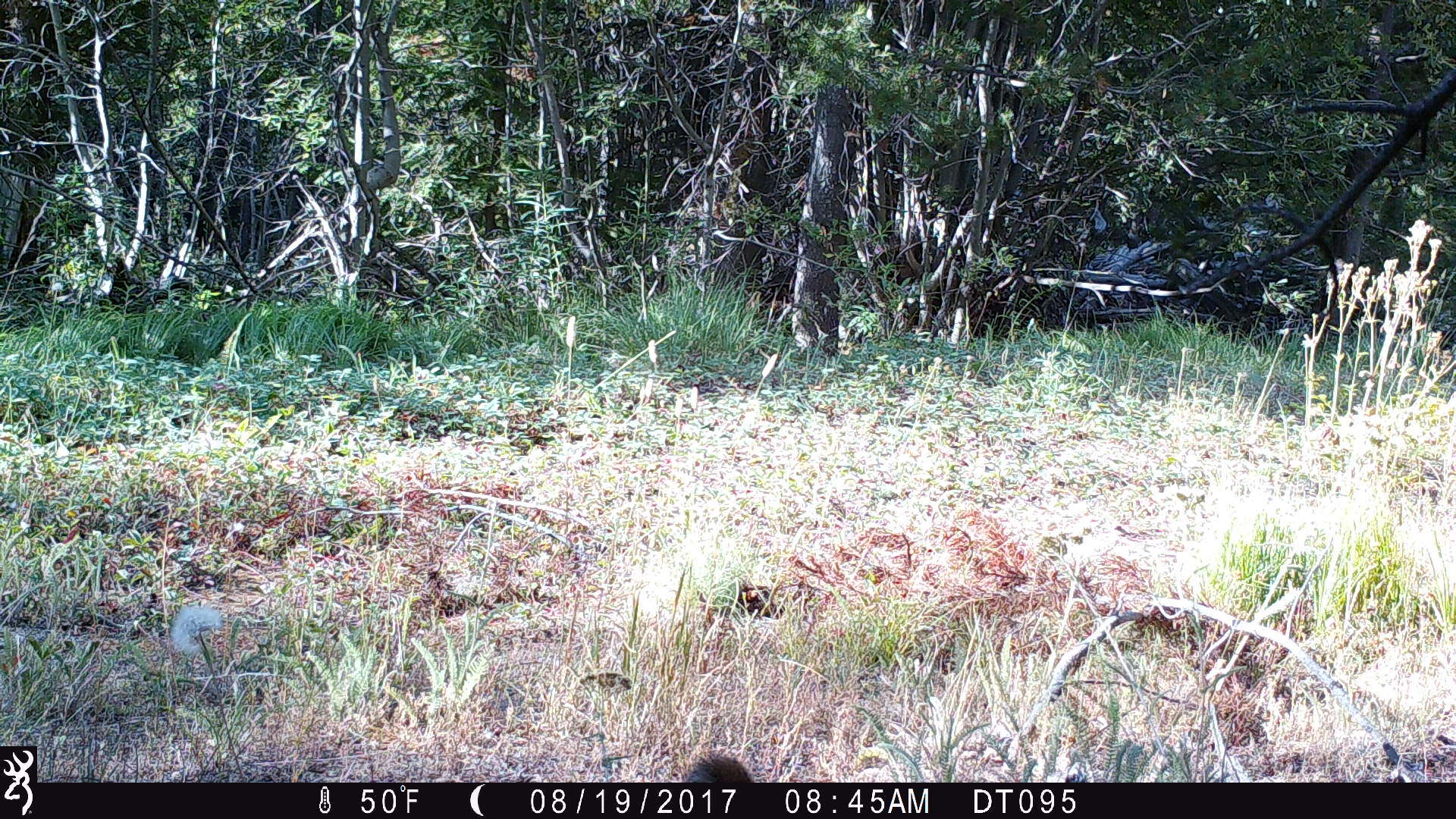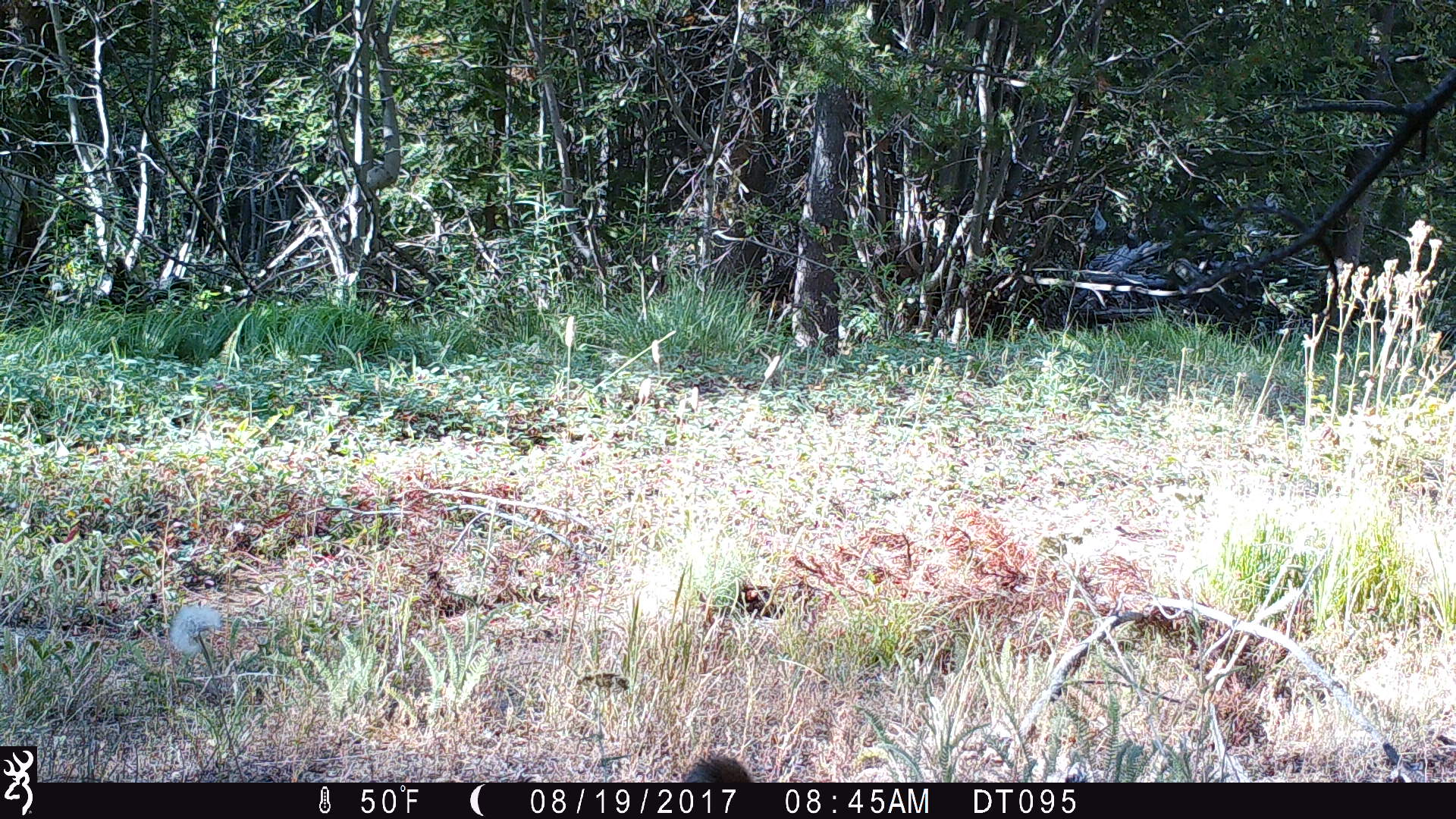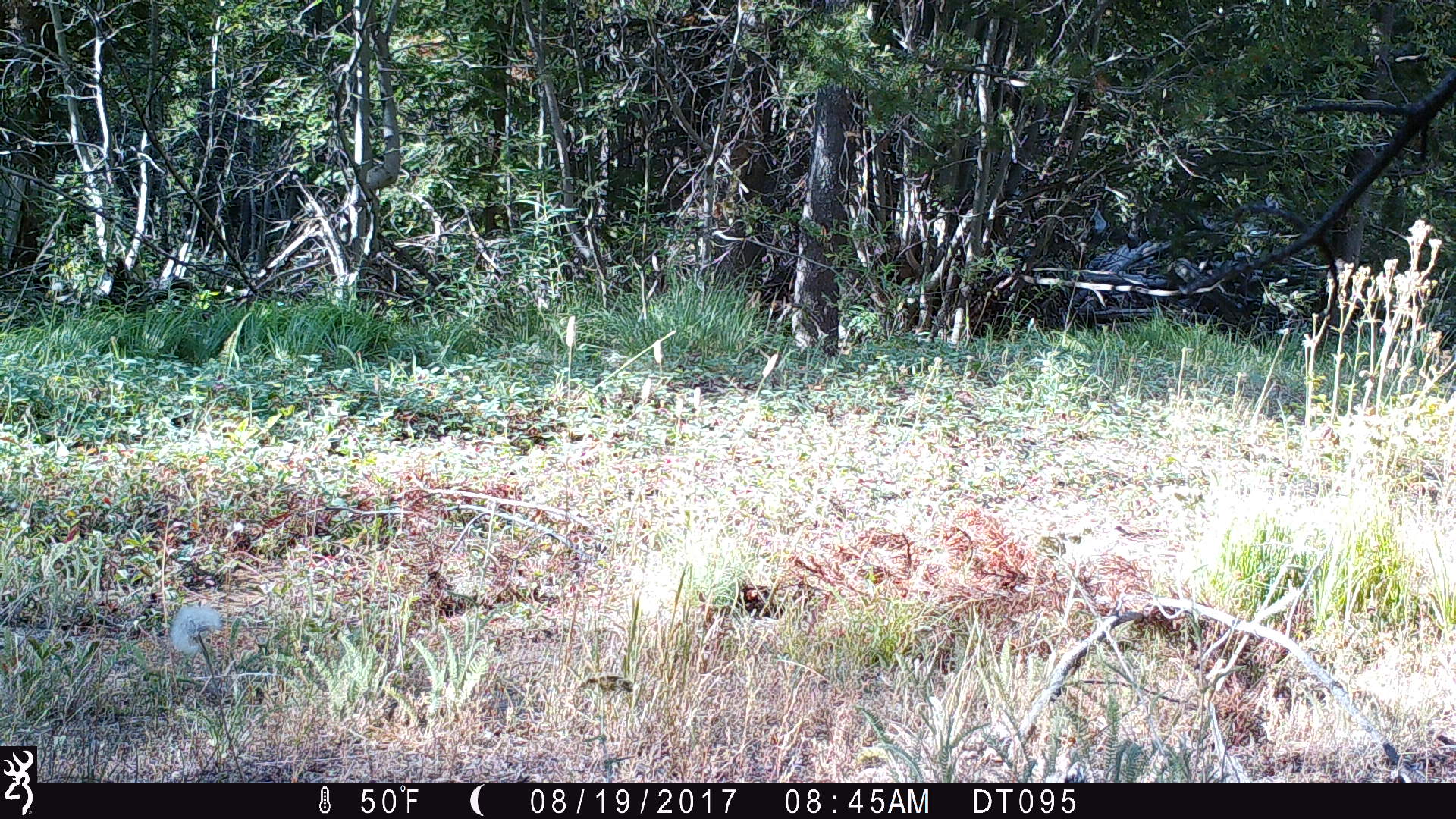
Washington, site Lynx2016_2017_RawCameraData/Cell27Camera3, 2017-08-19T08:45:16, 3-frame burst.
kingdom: Animalia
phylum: Chordata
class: Mammalia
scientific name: Mammalia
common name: small mammal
Small mammal (Mammalia). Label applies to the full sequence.